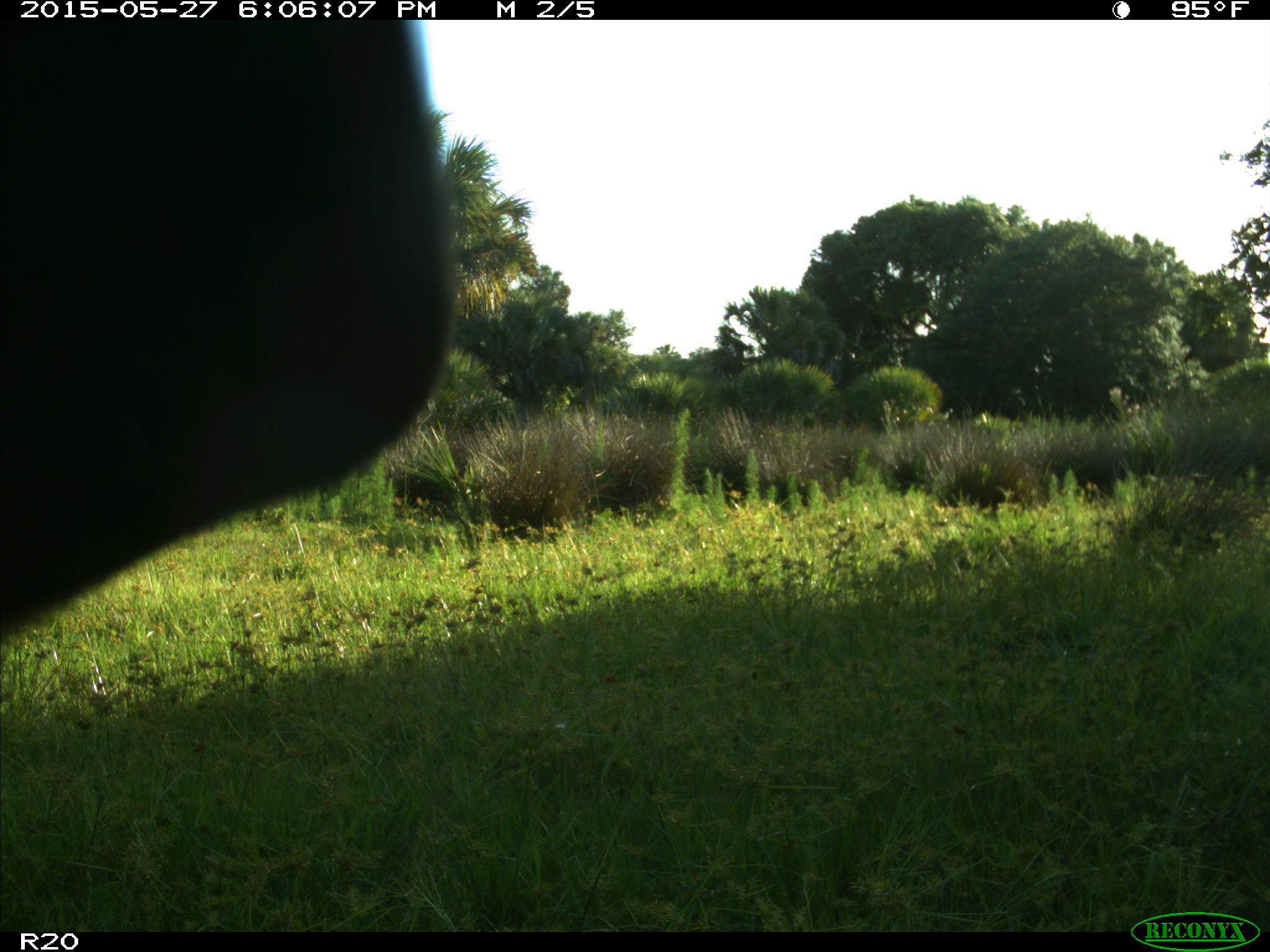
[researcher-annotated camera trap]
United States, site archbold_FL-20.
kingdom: Animalia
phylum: Chordata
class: Mammalia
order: Artiodactyla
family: Bovidae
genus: Bos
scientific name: Bos taurus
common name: domestic cow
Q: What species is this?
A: Bos taurus (domestic cow).